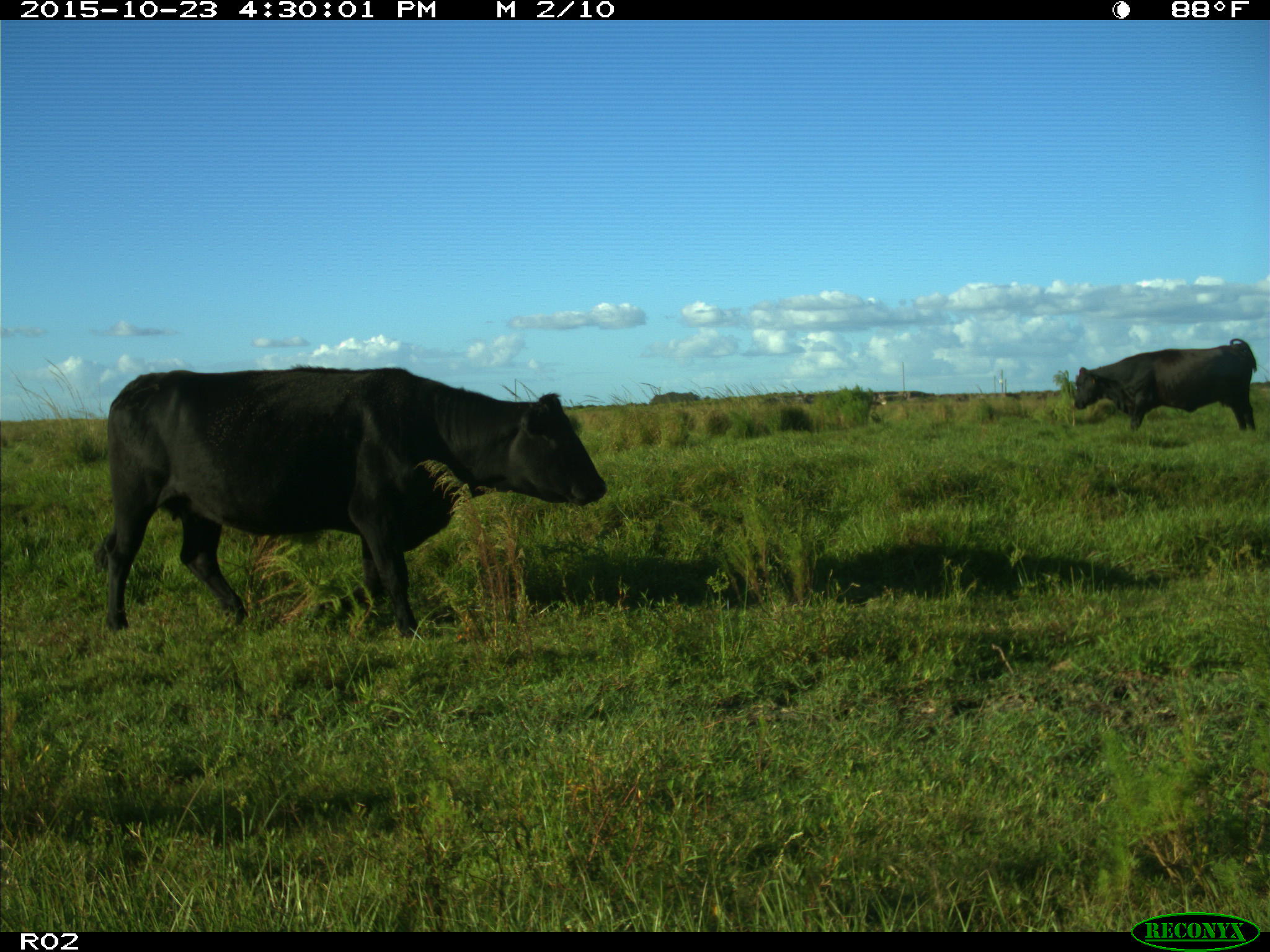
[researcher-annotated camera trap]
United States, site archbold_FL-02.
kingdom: Animalia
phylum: Chordata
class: Mammalia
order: Artiodactyla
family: Bovidae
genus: Bos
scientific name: Bos taurus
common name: domestic cow